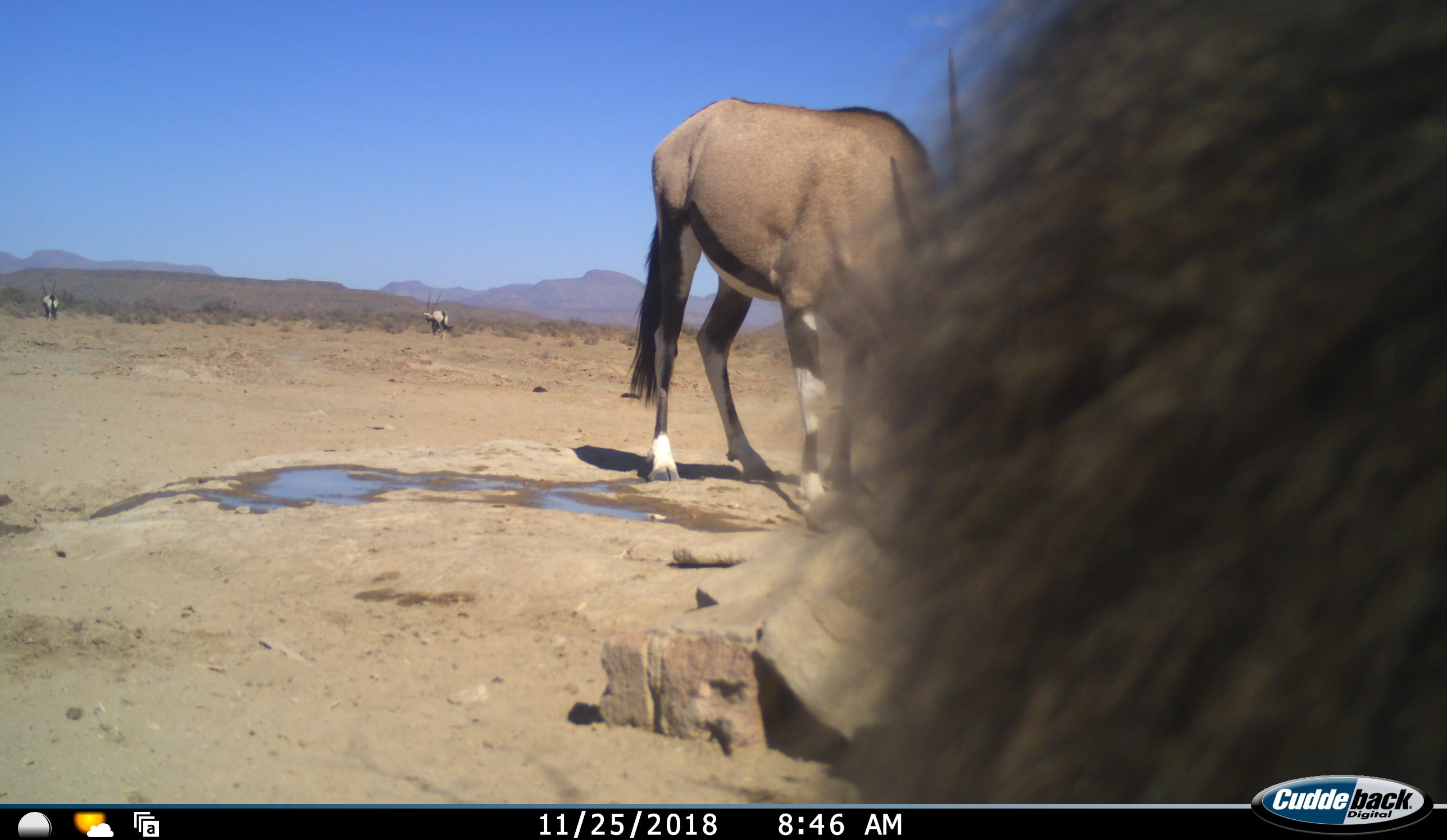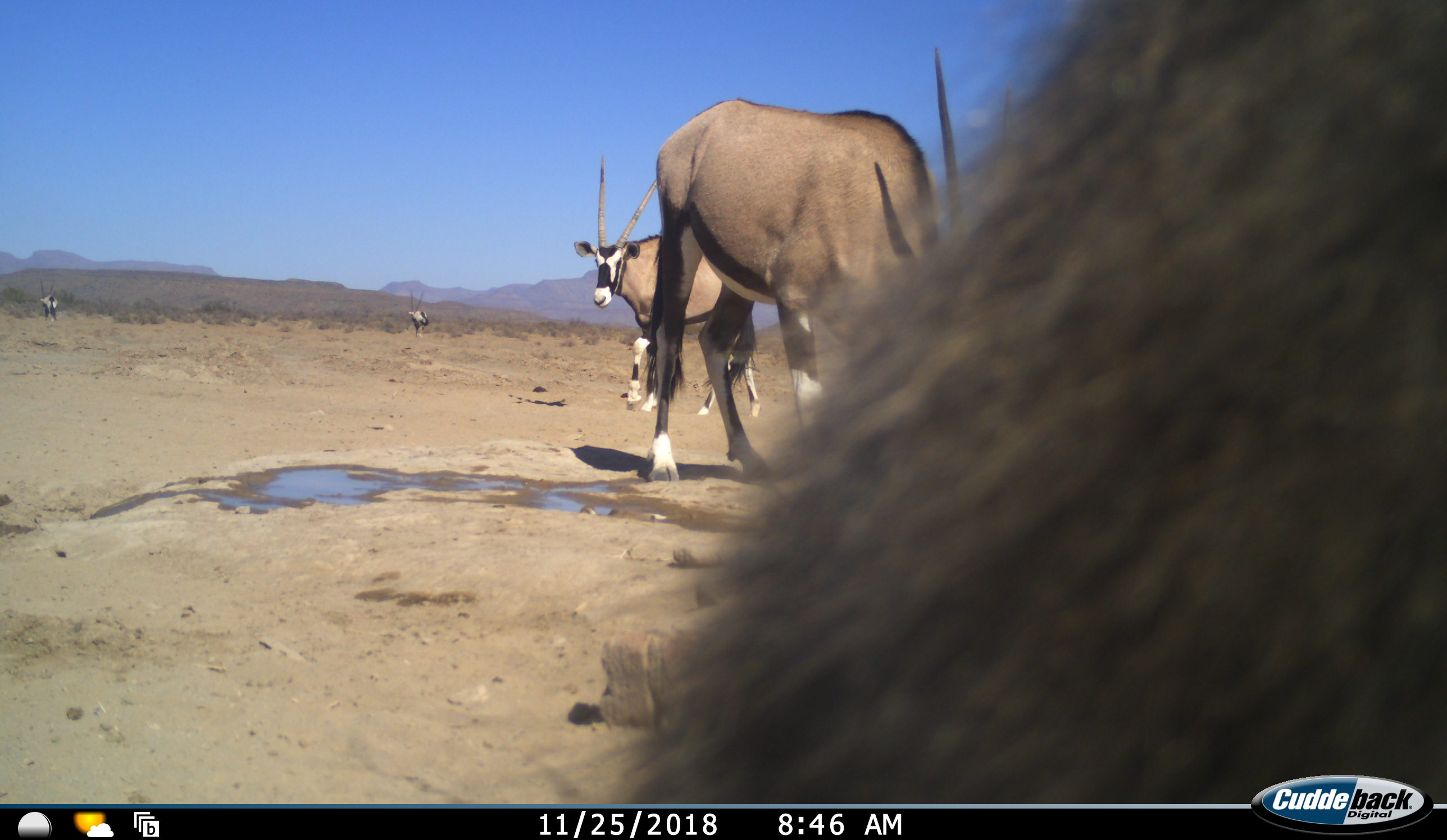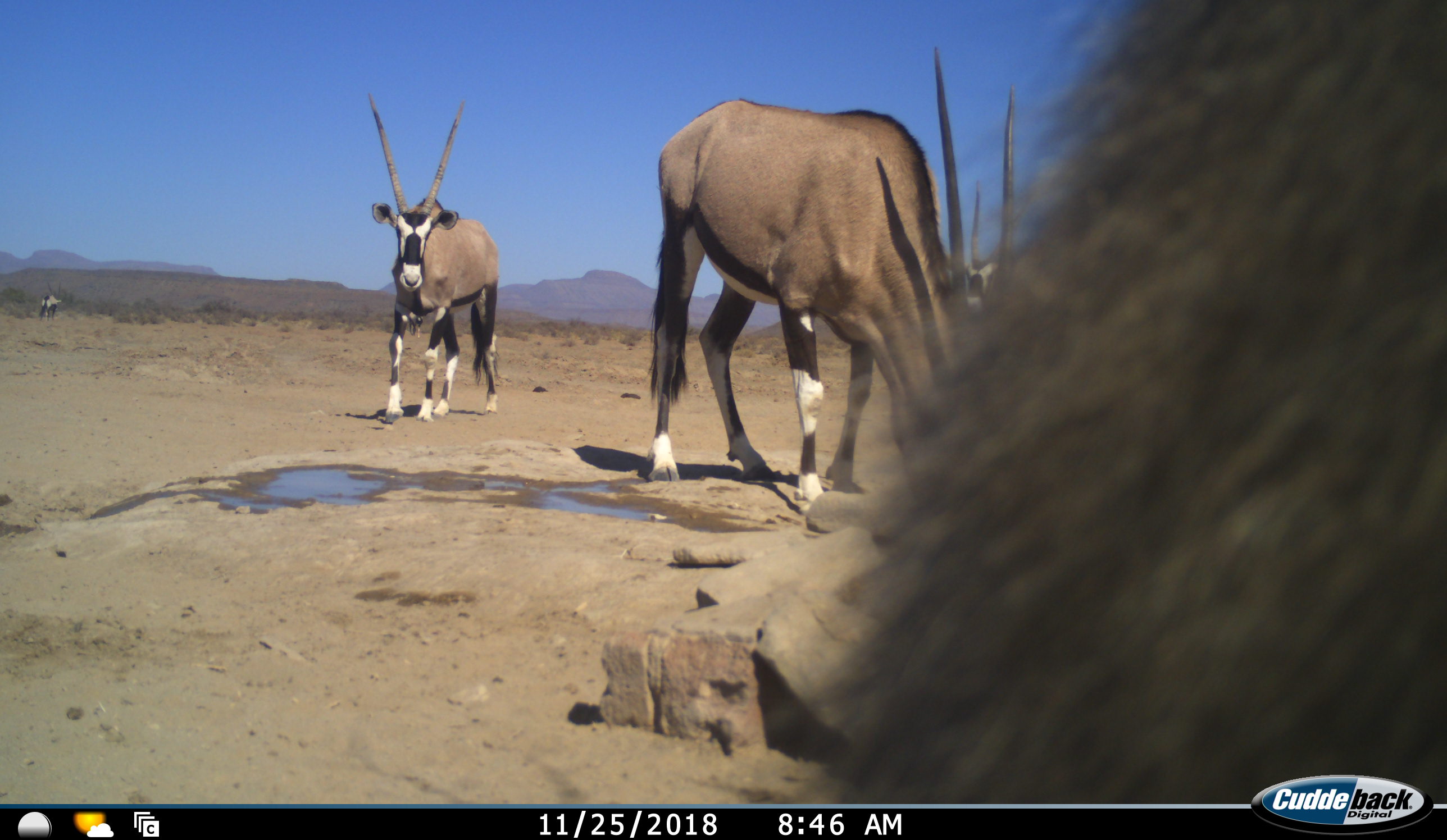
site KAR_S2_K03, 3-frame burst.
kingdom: Animalia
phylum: Chordata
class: Mammalia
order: Primates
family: Cercopithecidae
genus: Papio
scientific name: Papio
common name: baboon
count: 1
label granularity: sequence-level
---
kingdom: Animalia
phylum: Chordata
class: Mammalia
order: Artiodactyla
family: Bovidae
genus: Oryx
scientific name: Oryx gazella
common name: gemsbok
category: oryx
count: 5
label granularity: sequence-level